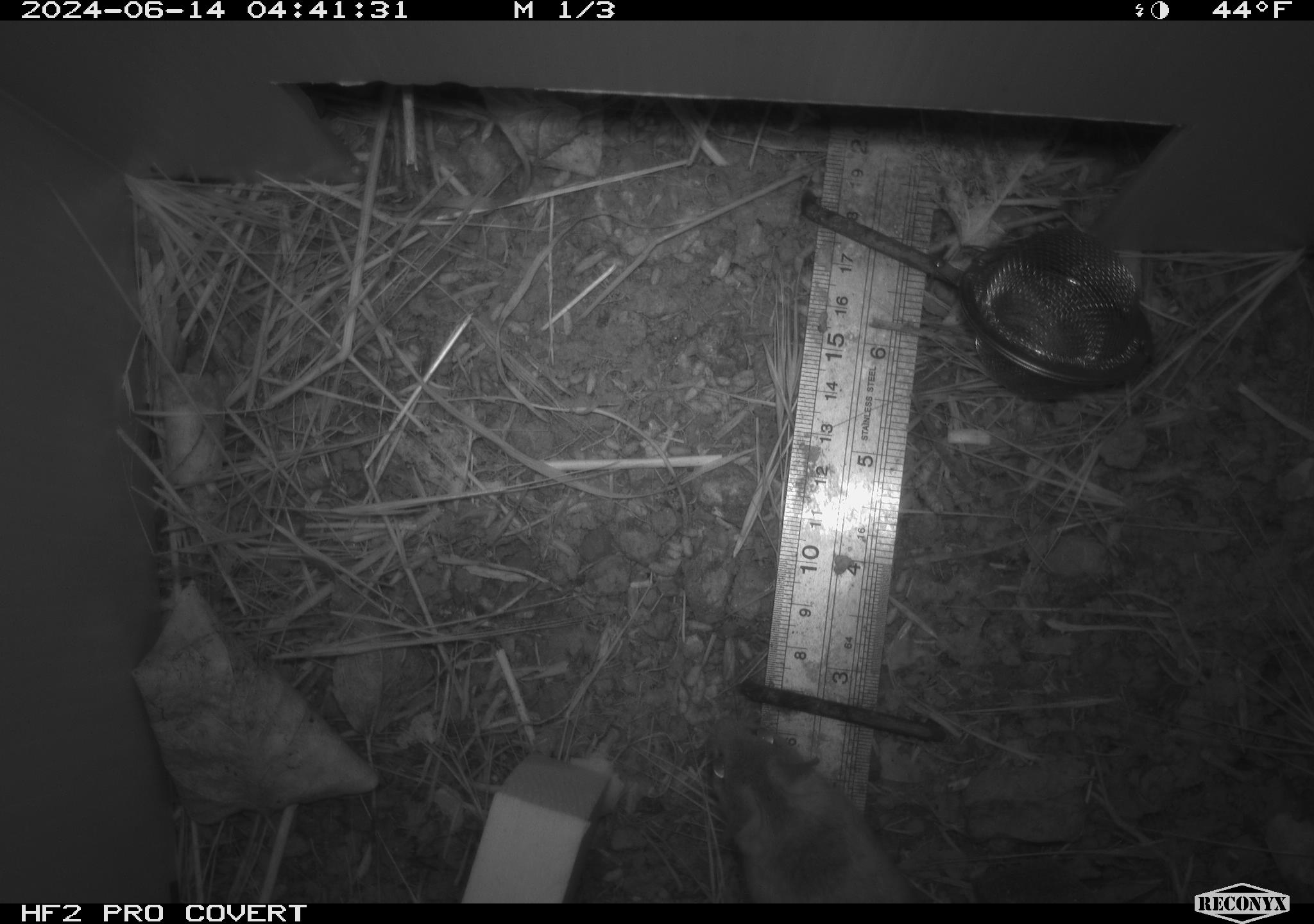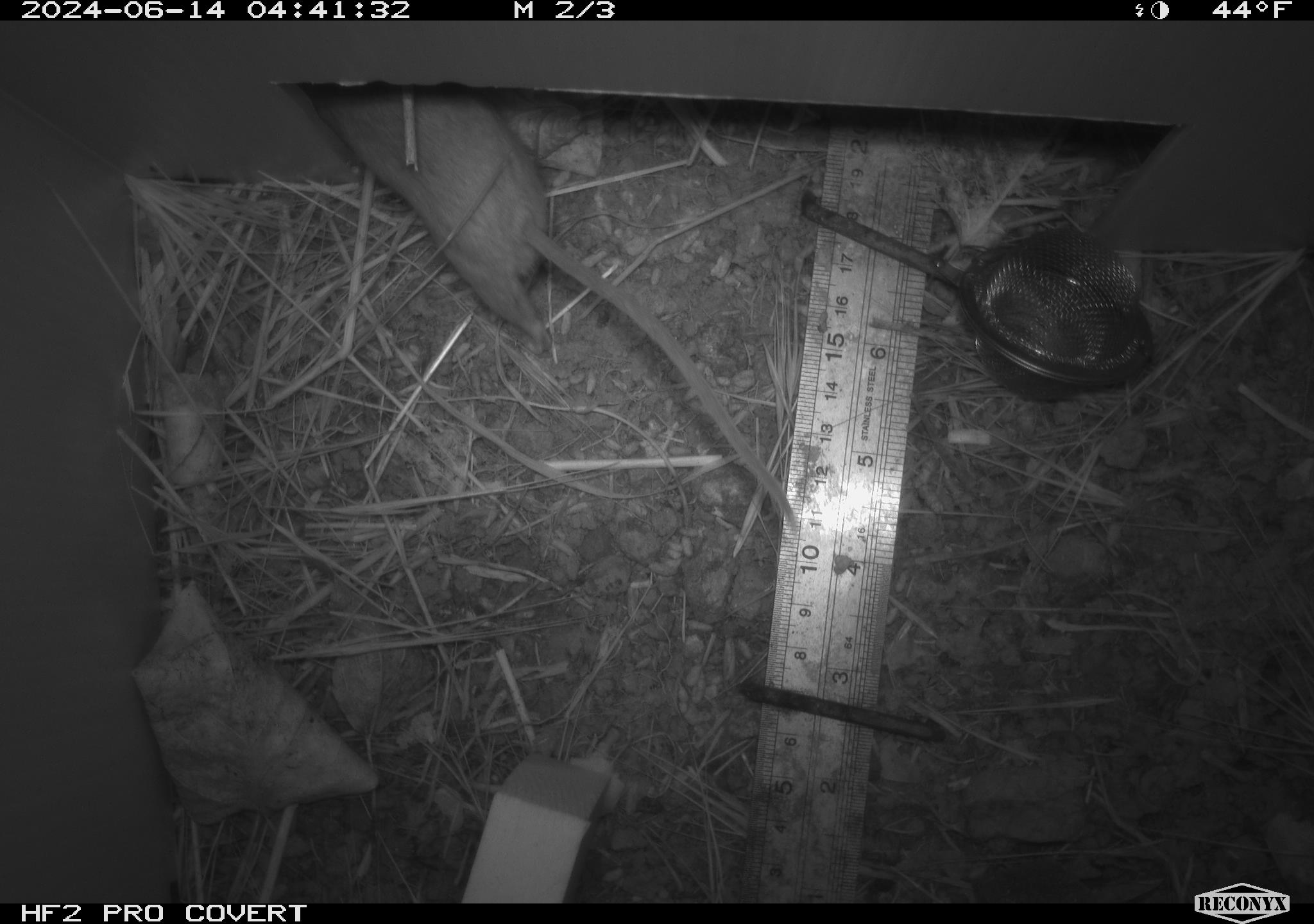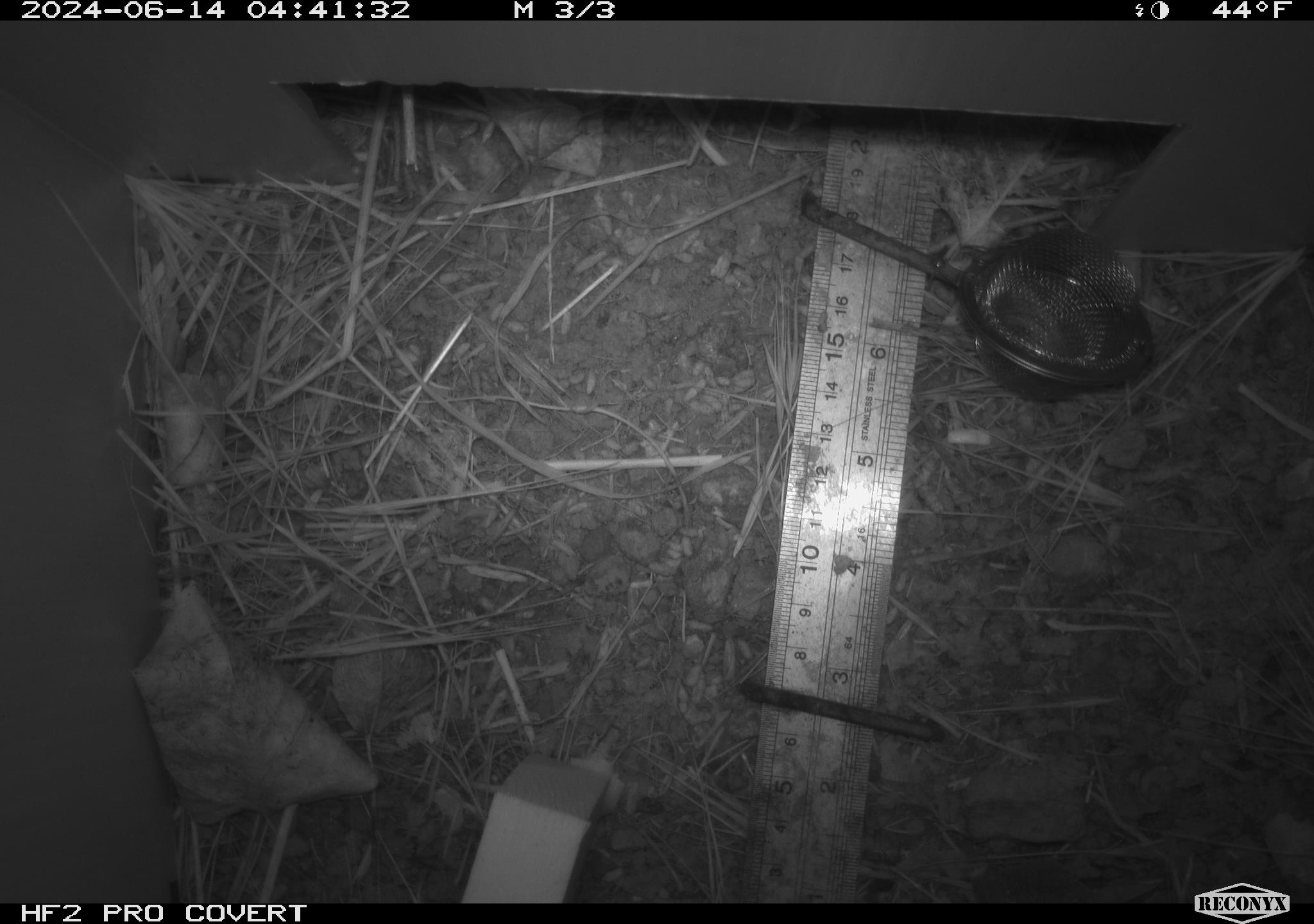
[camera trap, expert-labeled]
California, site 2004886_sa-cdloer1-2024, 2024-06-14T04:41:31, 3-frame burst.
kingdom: Animalia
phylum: Chordata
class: Mammalia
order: Rodentia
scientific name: Rodentia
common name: mouse species